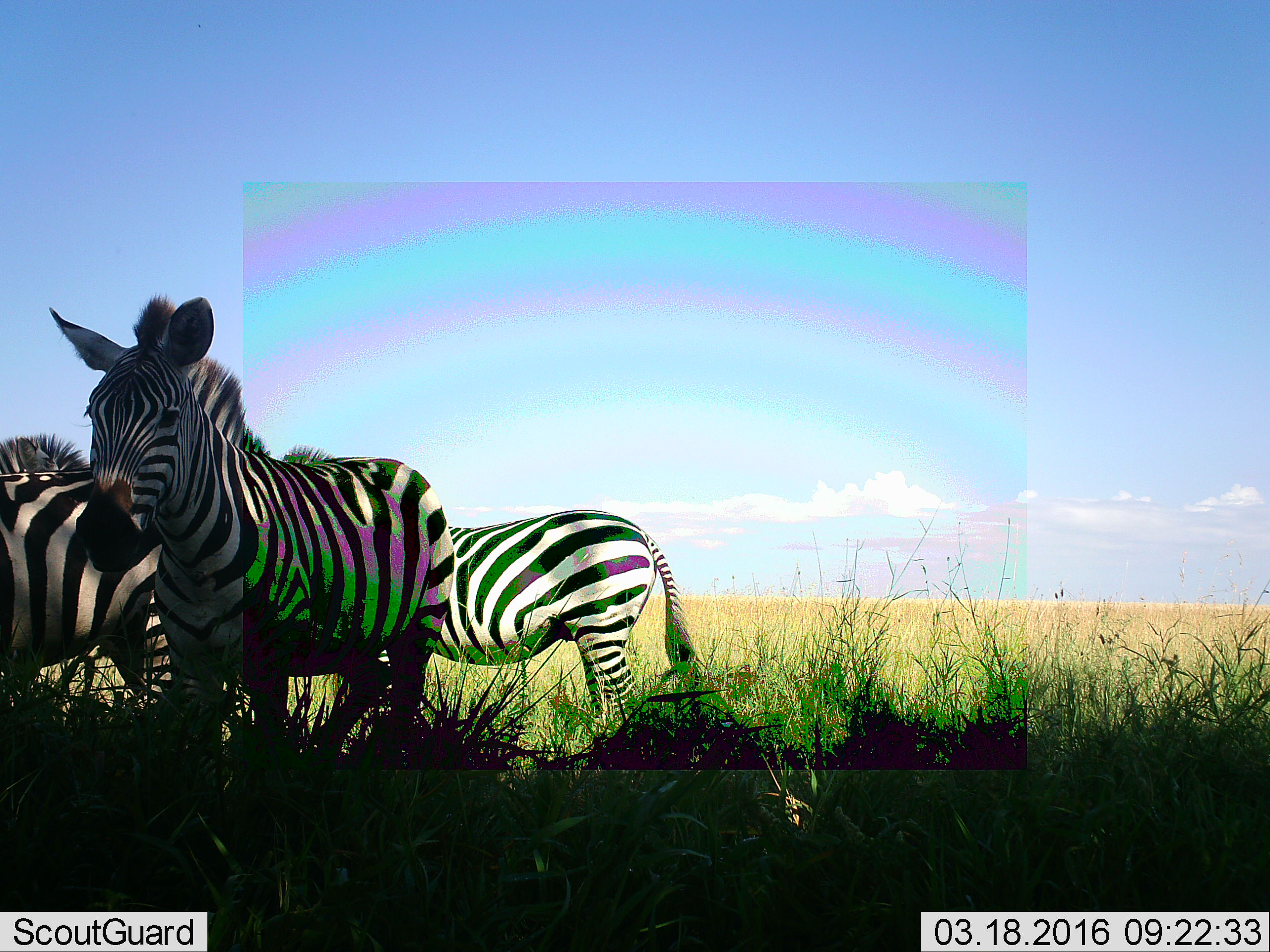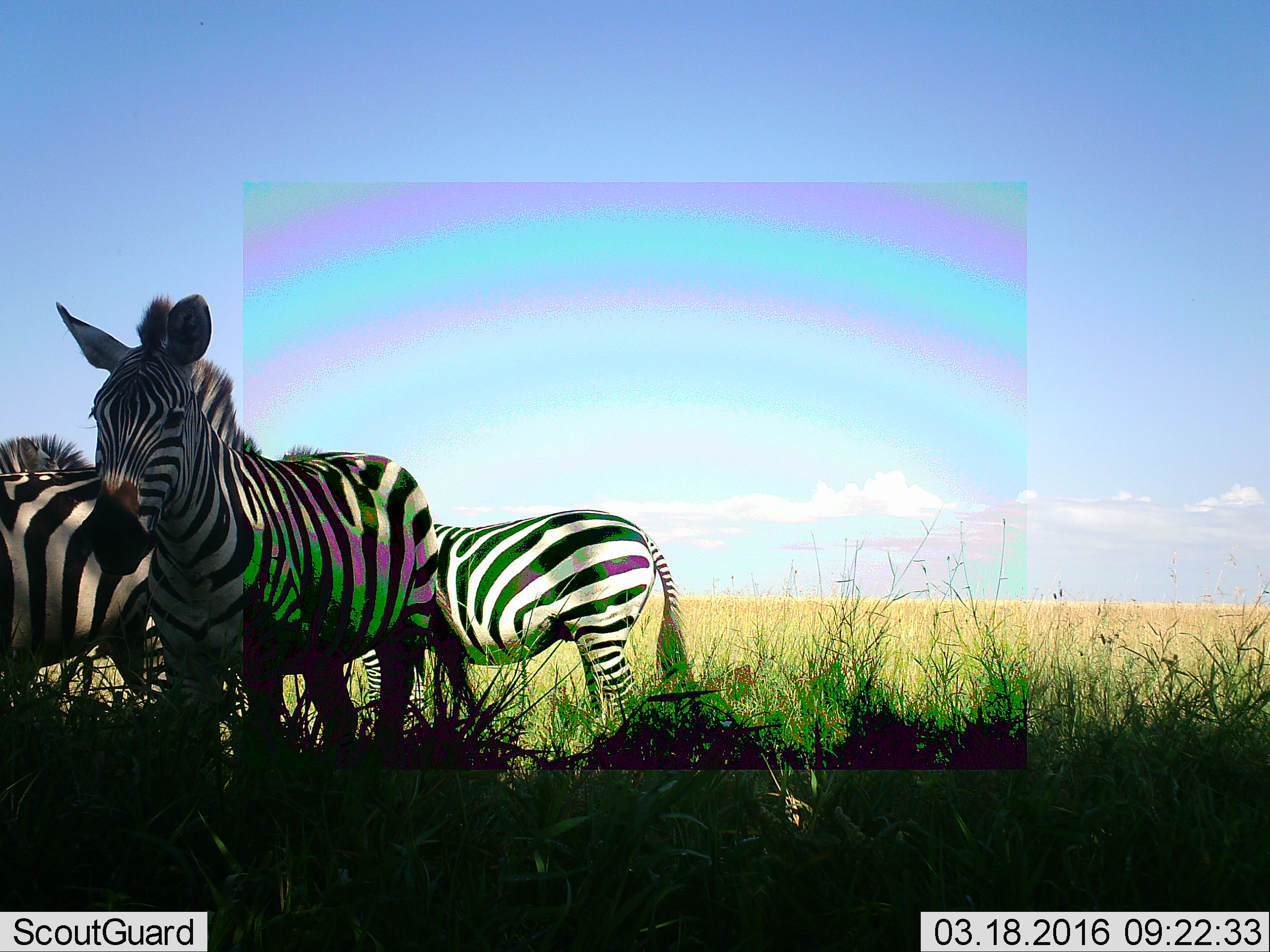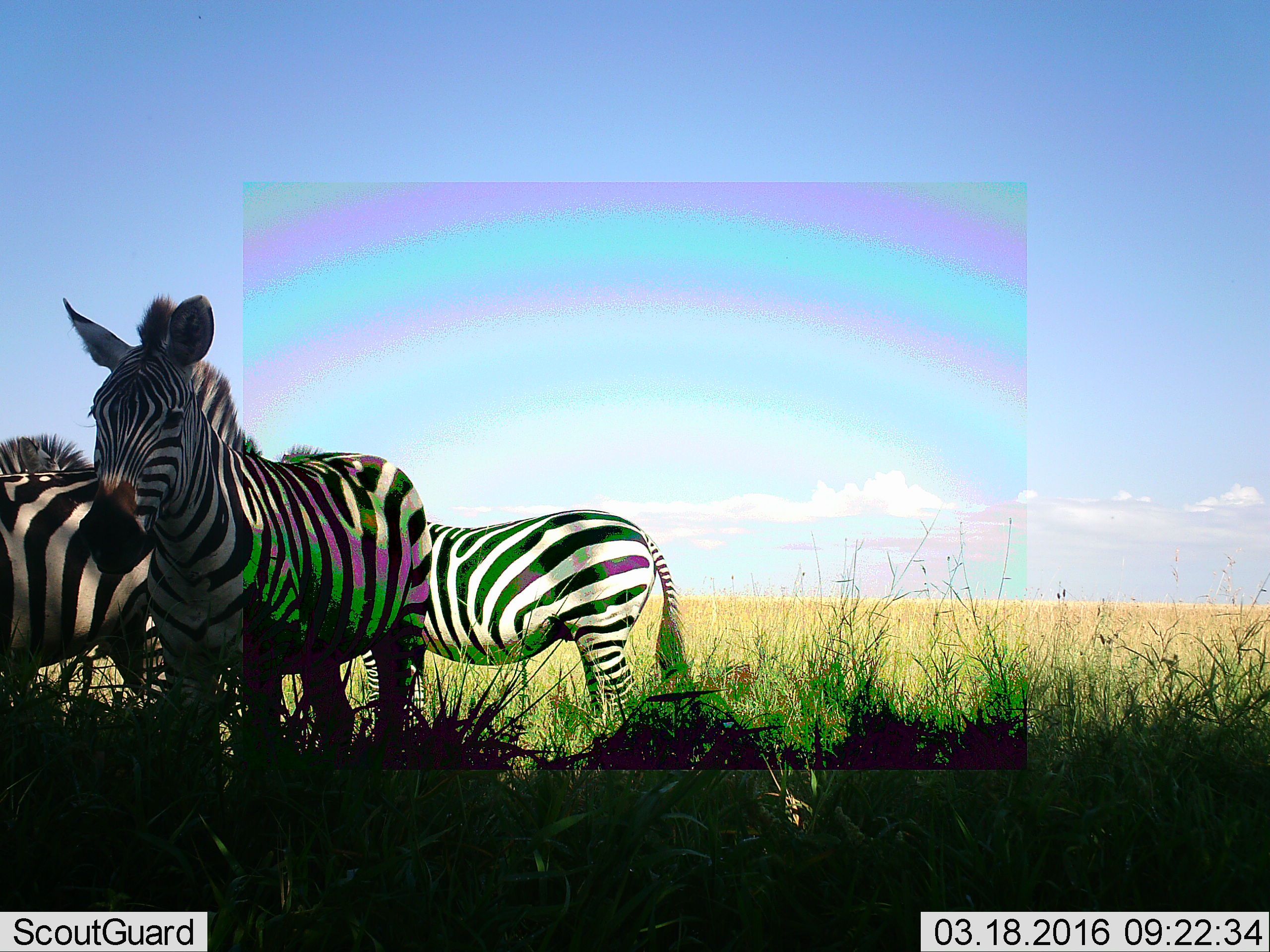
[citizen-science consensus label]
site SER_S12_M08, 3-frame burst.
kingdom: Animalia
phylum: Chordata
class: Mammalia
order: Perissodactyla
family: Equidae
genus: Equus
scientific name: Equus quagga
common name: plains zebra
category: zebraplains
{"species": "zebraplains (plains zebra) (Equus quagga)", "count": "4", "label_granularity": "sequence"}